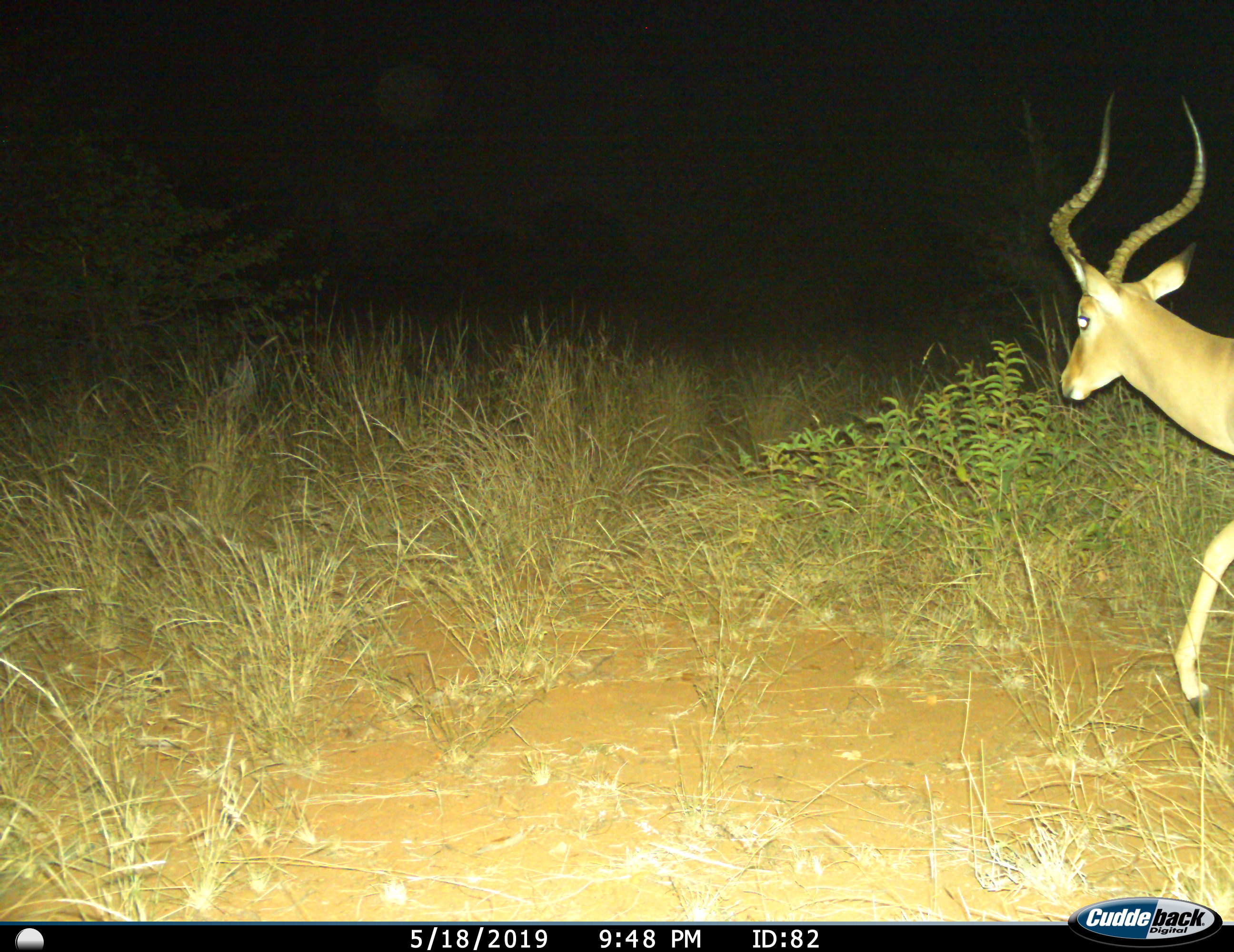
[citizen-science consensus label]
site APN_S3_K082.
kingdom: Animalia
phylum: Chordata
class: Mammalia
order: Artiodactyla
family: Bovidae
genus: Aepyceros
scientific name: Aepyceros melampus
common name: impala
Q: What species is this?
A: Impala (Aepyceros melampus).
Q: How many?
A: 1.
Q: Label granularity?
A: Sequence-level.